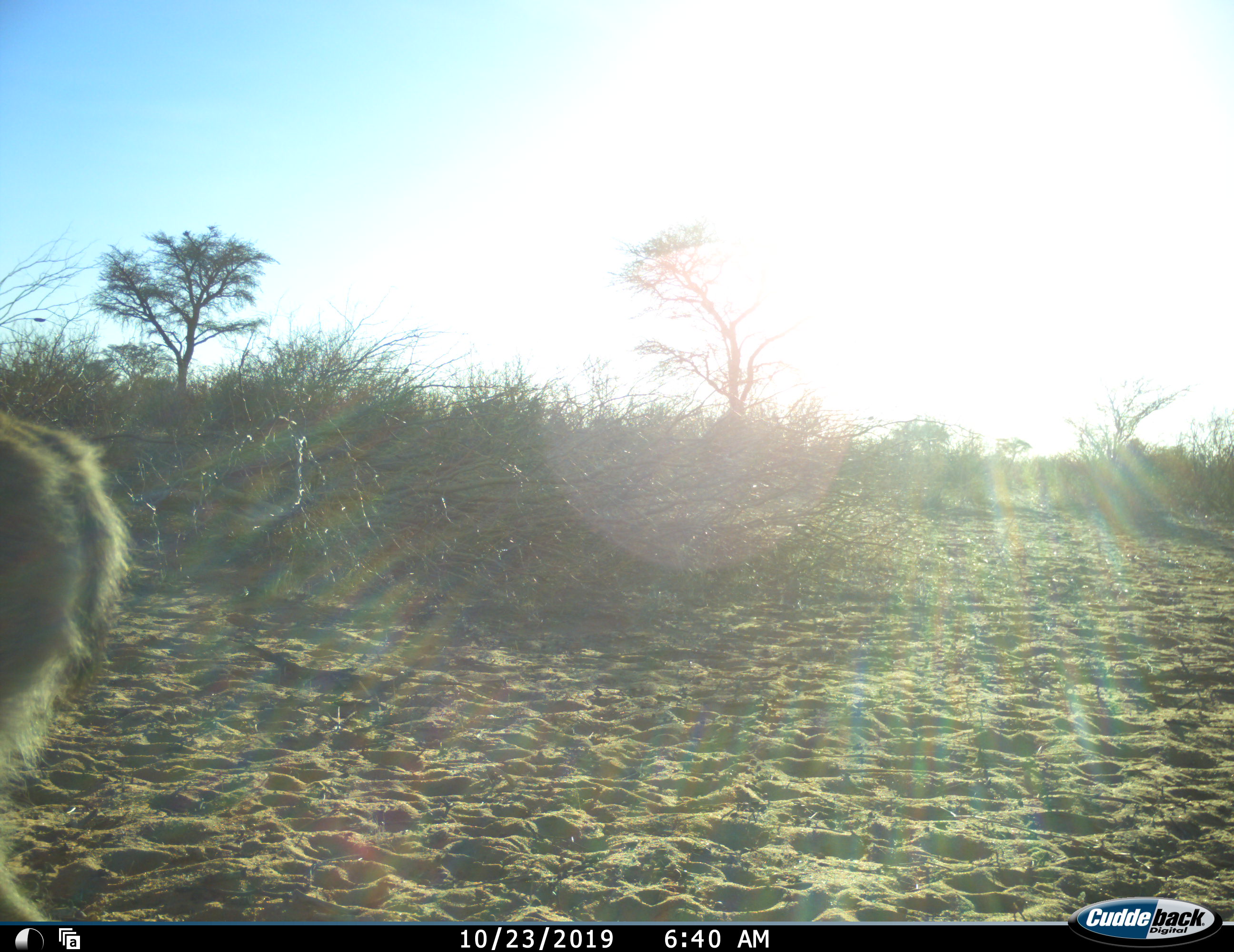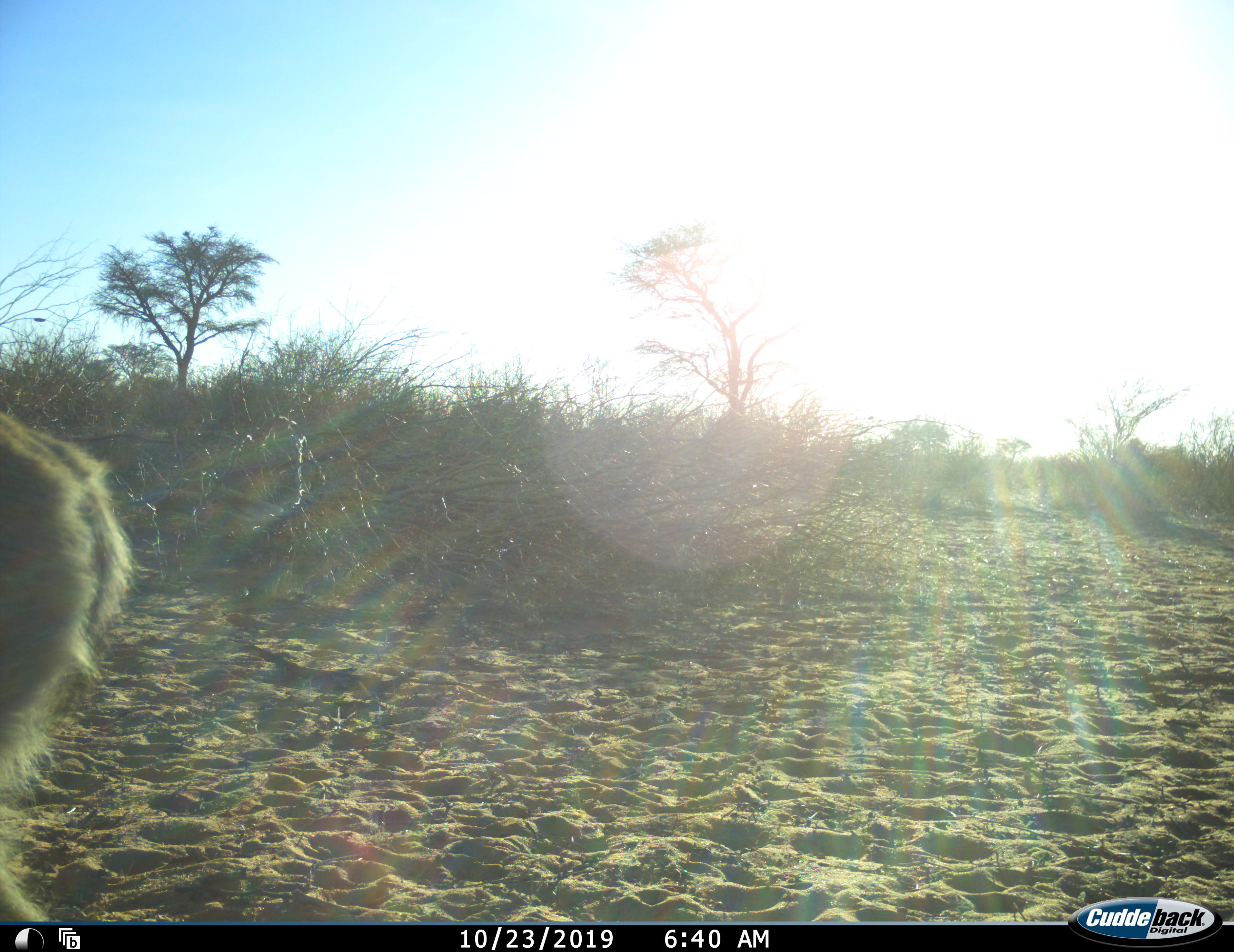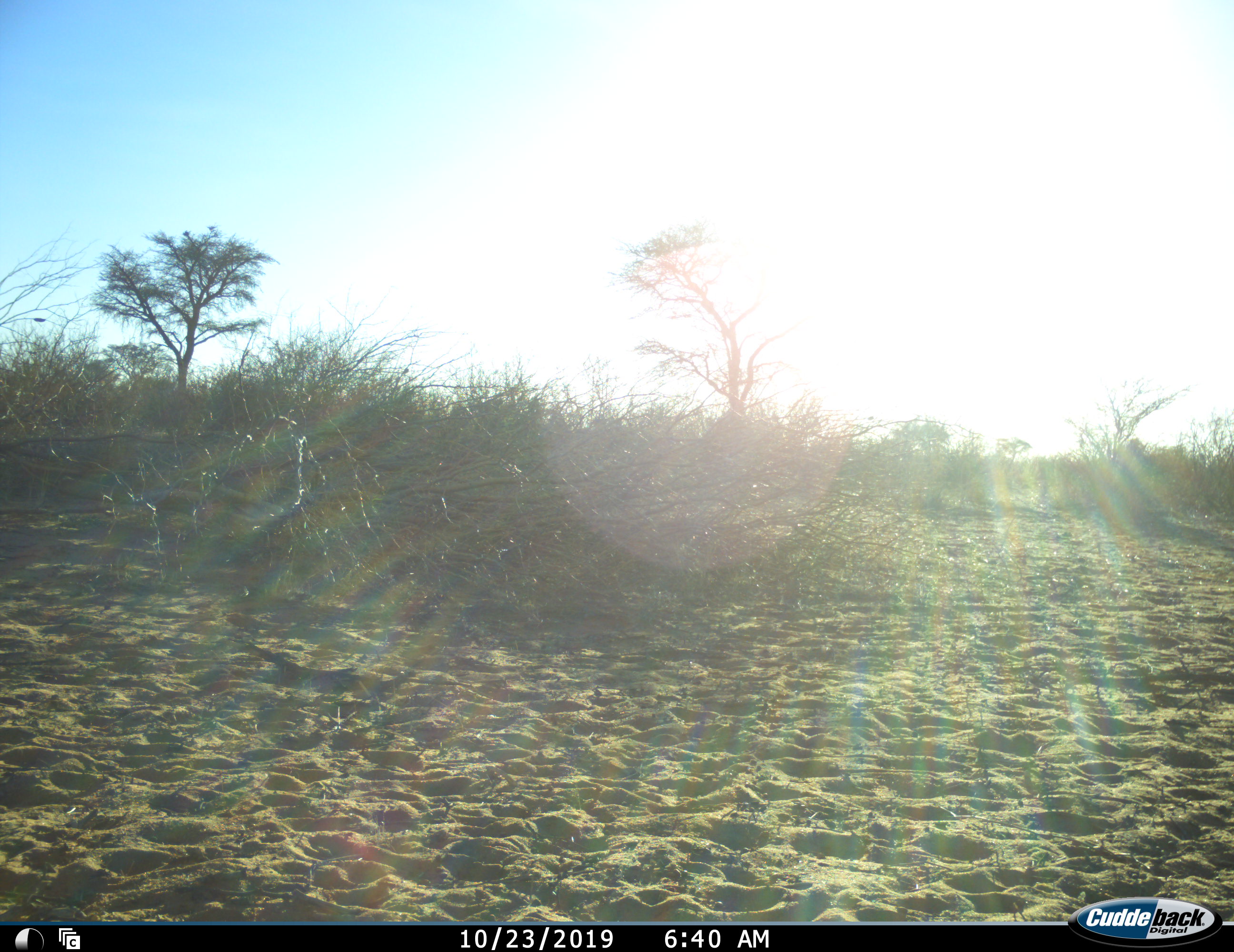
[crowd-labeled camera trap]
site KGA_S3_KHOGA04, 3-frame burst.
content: unidentified animal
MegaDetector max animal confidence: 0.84